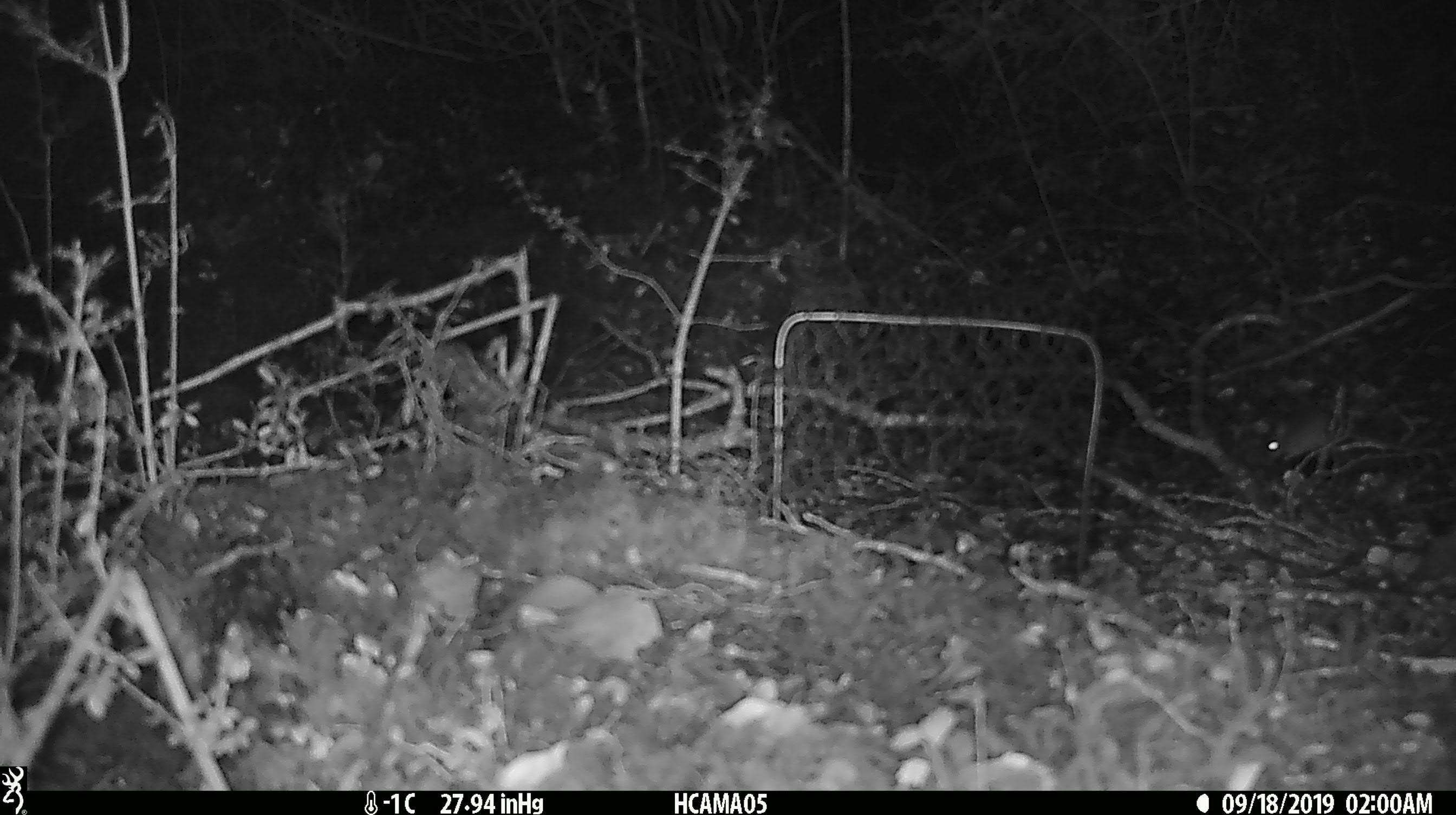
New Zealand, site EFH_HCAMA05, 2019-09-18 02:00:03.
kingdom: Animalia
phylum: Chordata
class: Mammalia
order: Rodentia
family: Muridae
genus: Mus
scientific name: Mus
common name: mouse